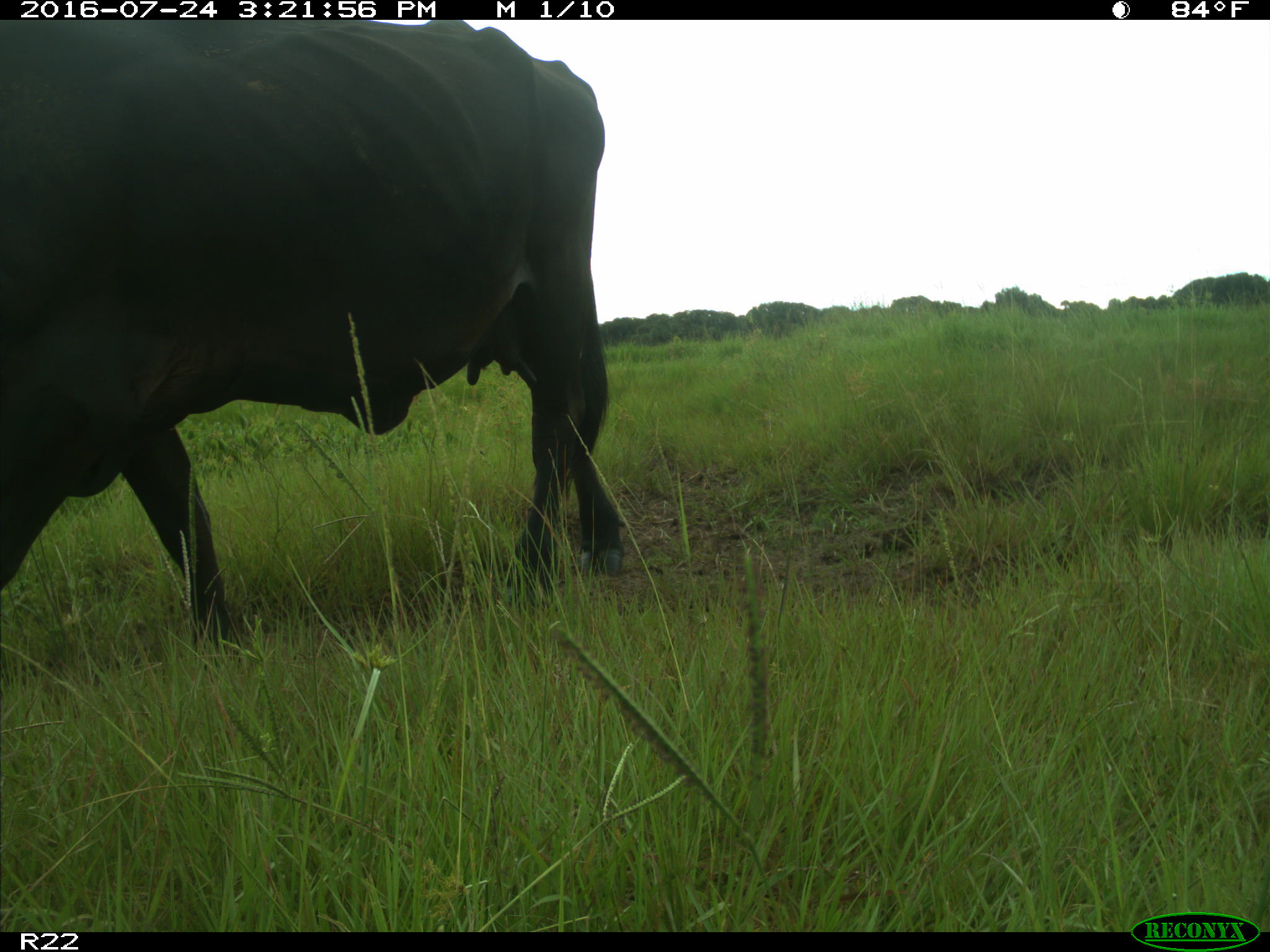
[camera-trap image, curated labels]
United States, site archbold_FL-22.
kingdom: Animalia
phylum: Chordata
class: Mammalia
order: Artiodactyla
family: Bovidae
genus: Bos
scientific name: Bos taurus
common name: domestic cow